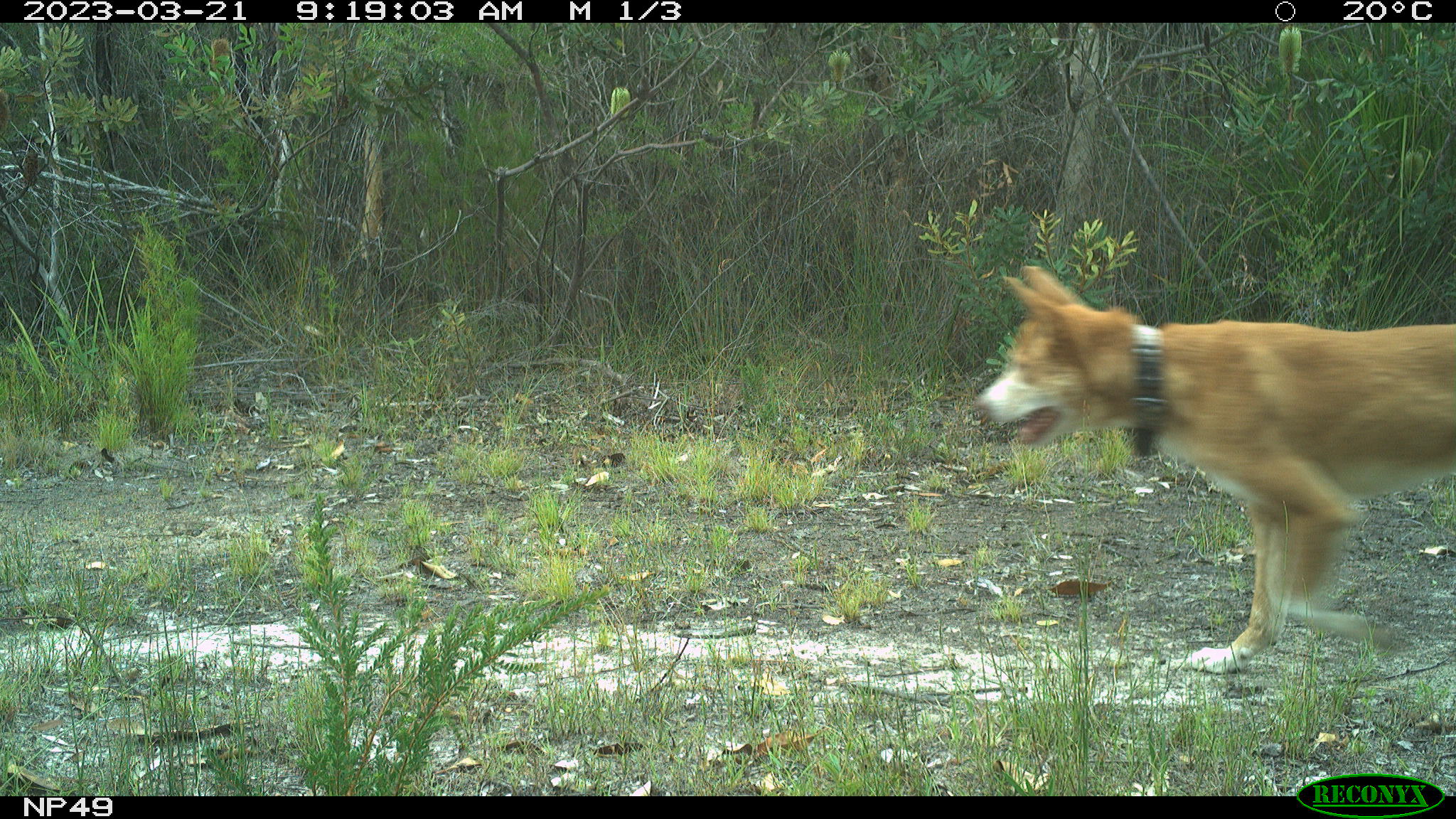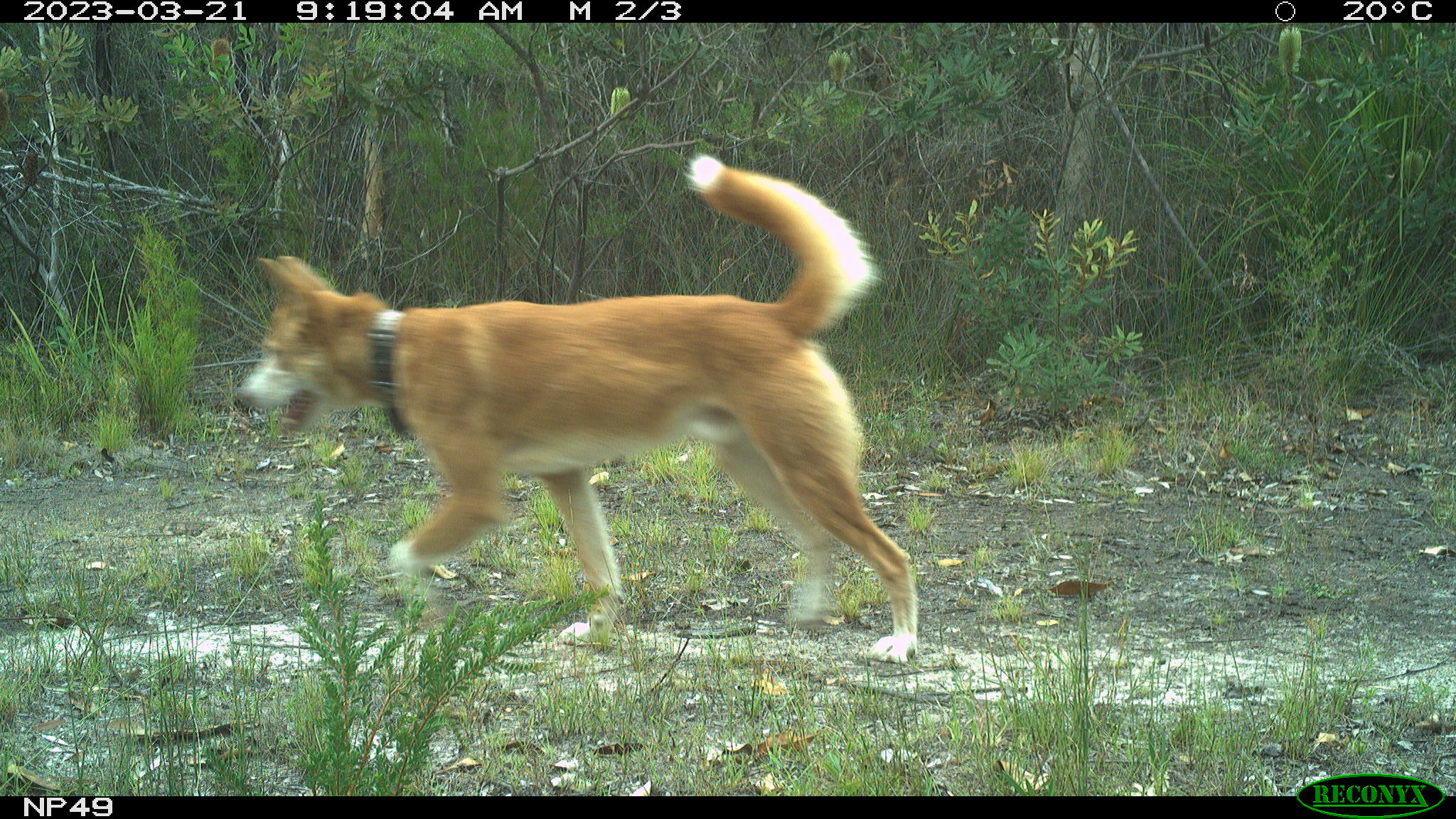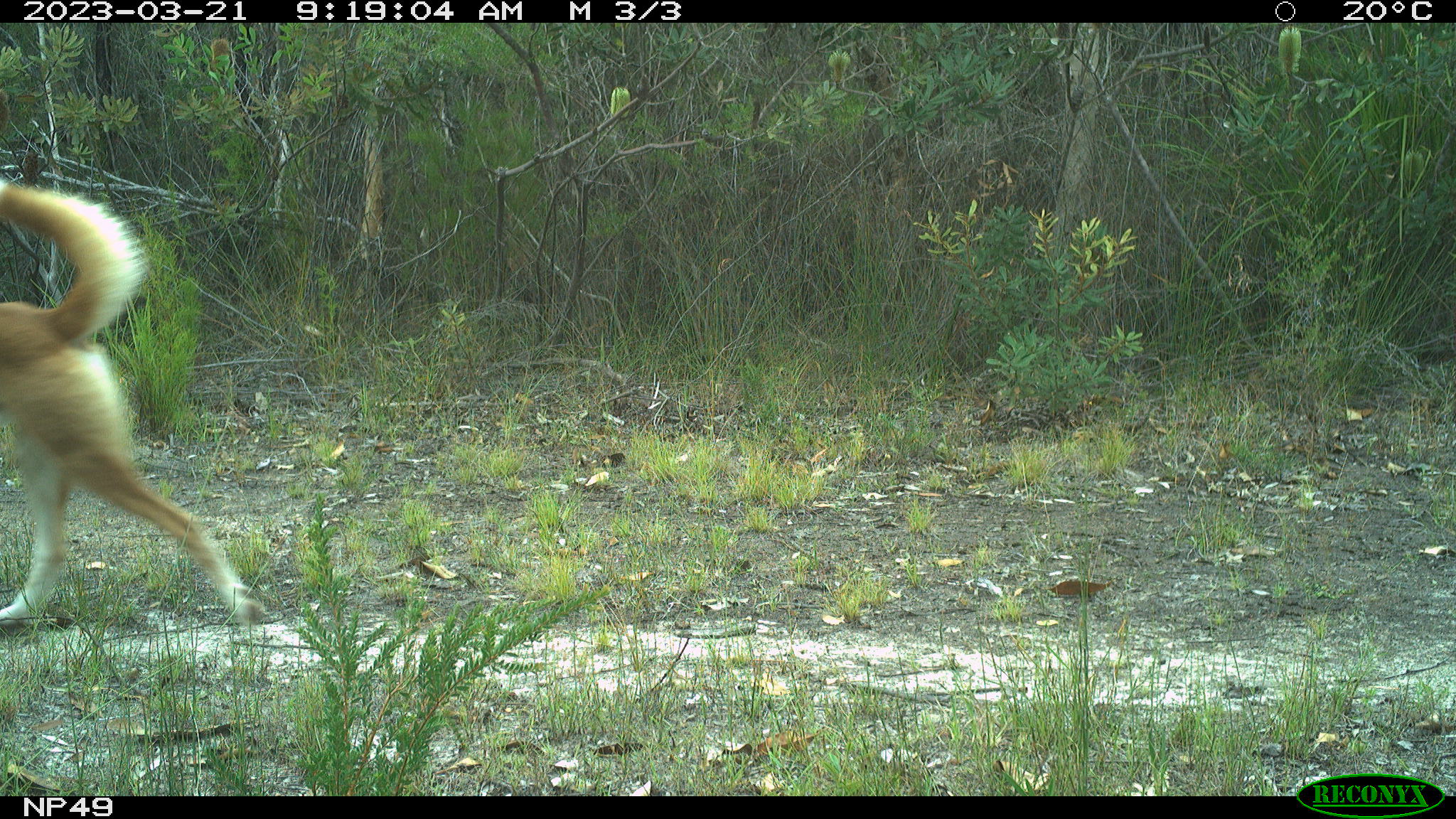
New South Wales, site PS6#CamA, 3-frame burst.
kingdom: Animalia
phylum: Chordata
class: Mammalia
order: Carnivora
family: Canidae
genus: Canis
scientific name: Canis familiaris dingo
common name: dingo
Dingo (Canis familiaris dingo).